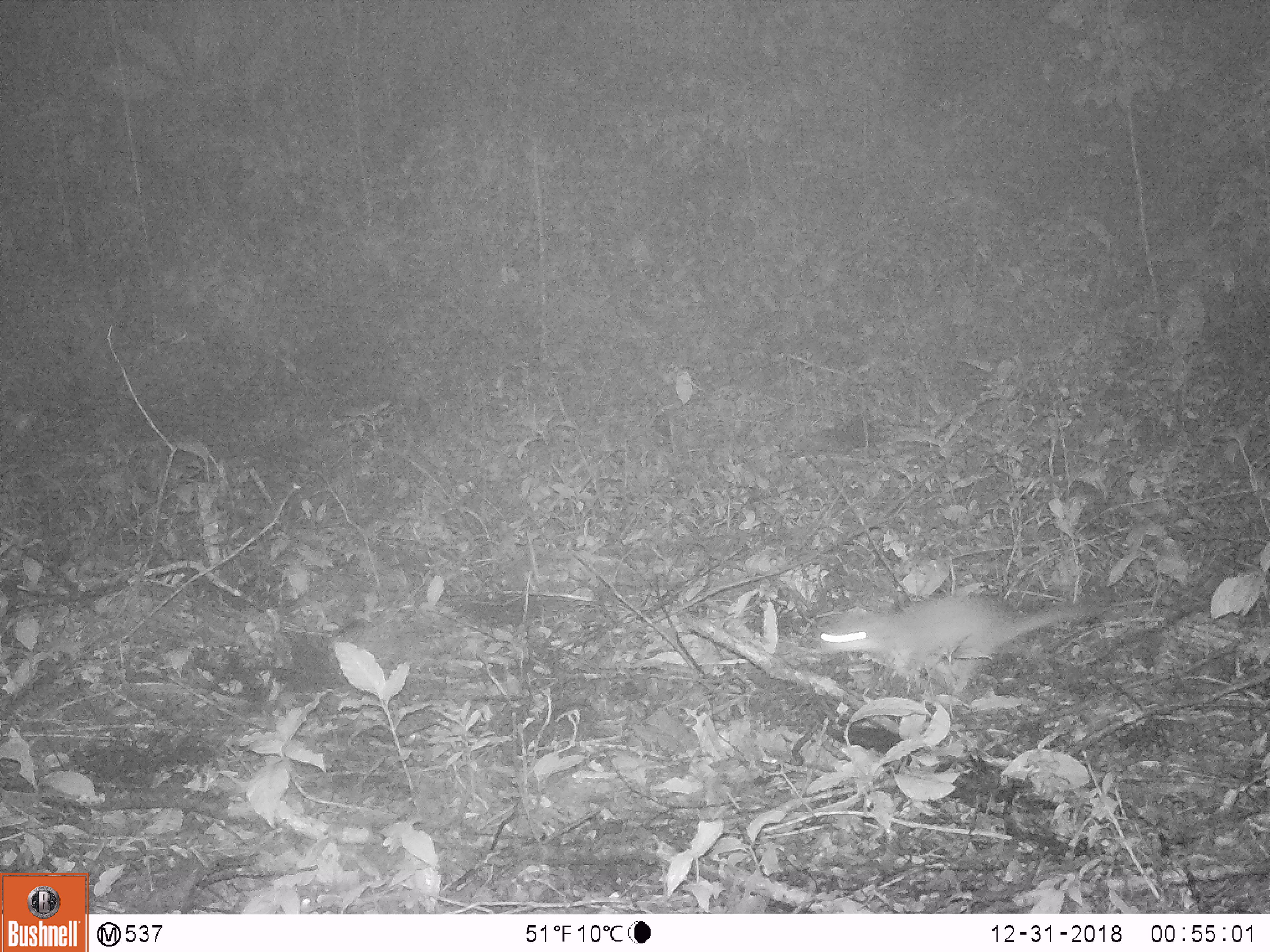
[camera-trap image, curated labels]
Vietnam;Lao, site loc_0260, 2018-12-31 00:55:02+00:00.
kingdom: Animalia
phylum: Chordata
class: Mammalia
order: Carnivora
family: Mustelidae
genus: Melogale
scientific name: Melogale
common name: ferret badger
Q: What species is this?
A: Ferret badger (Melogale).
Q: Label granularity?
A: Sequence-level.